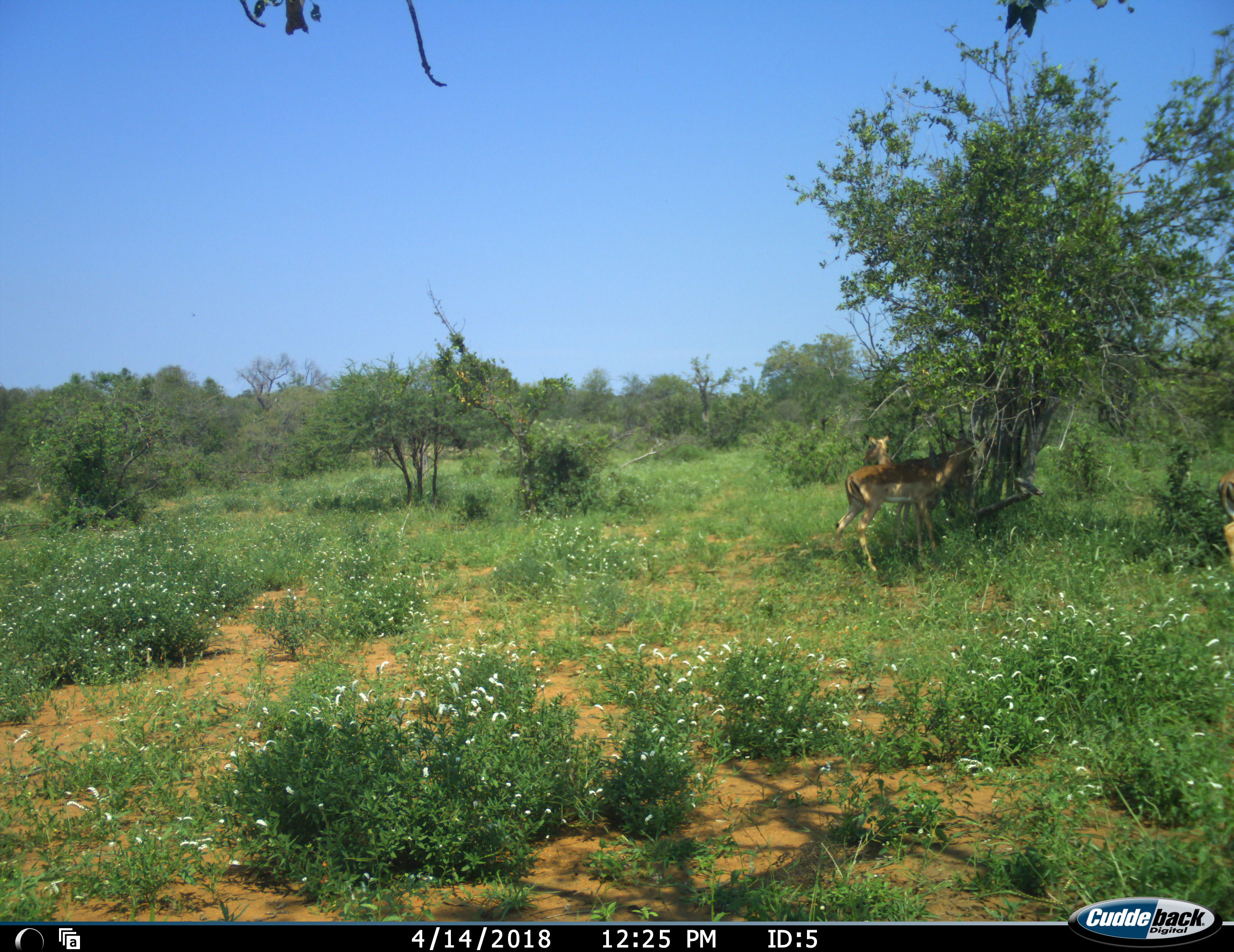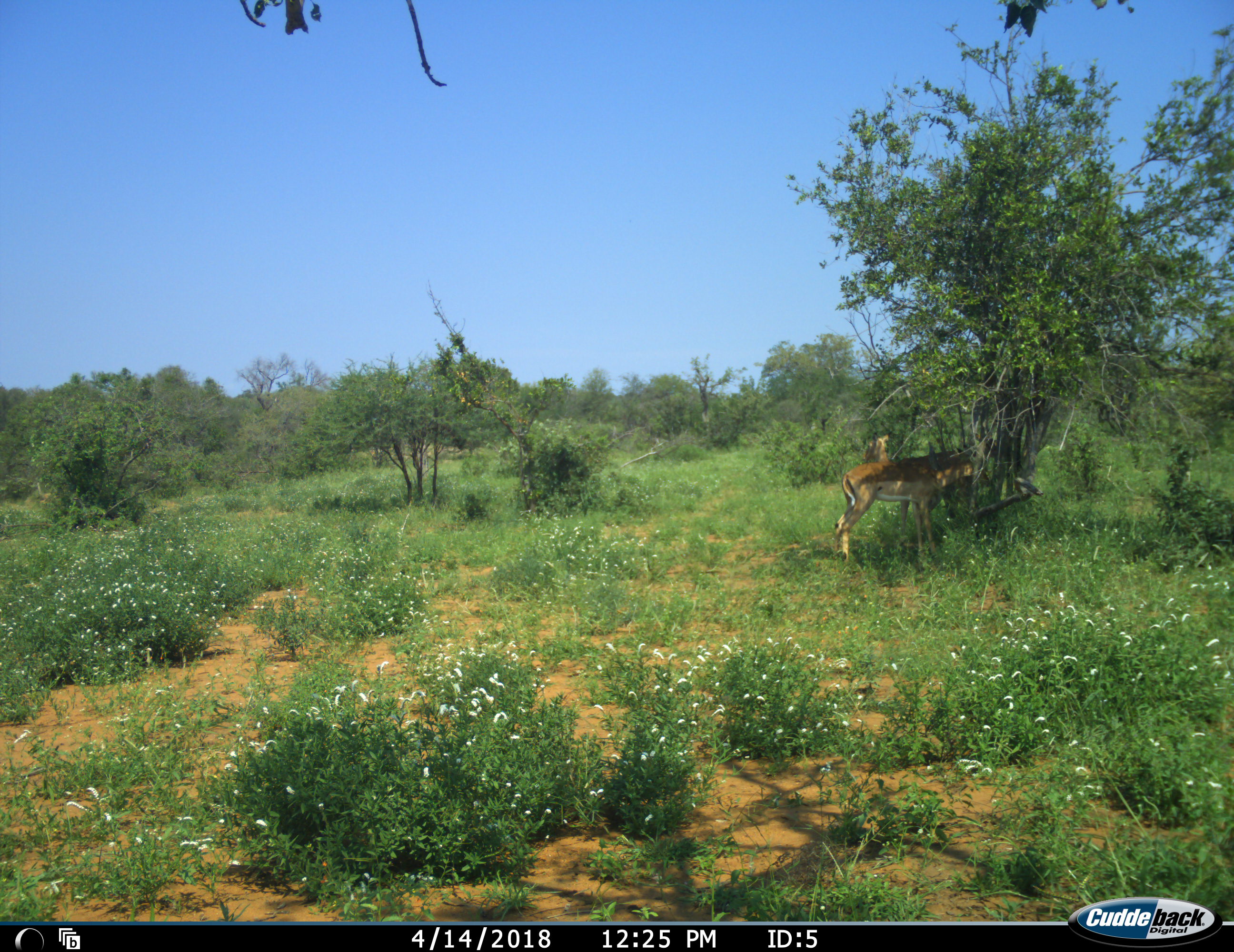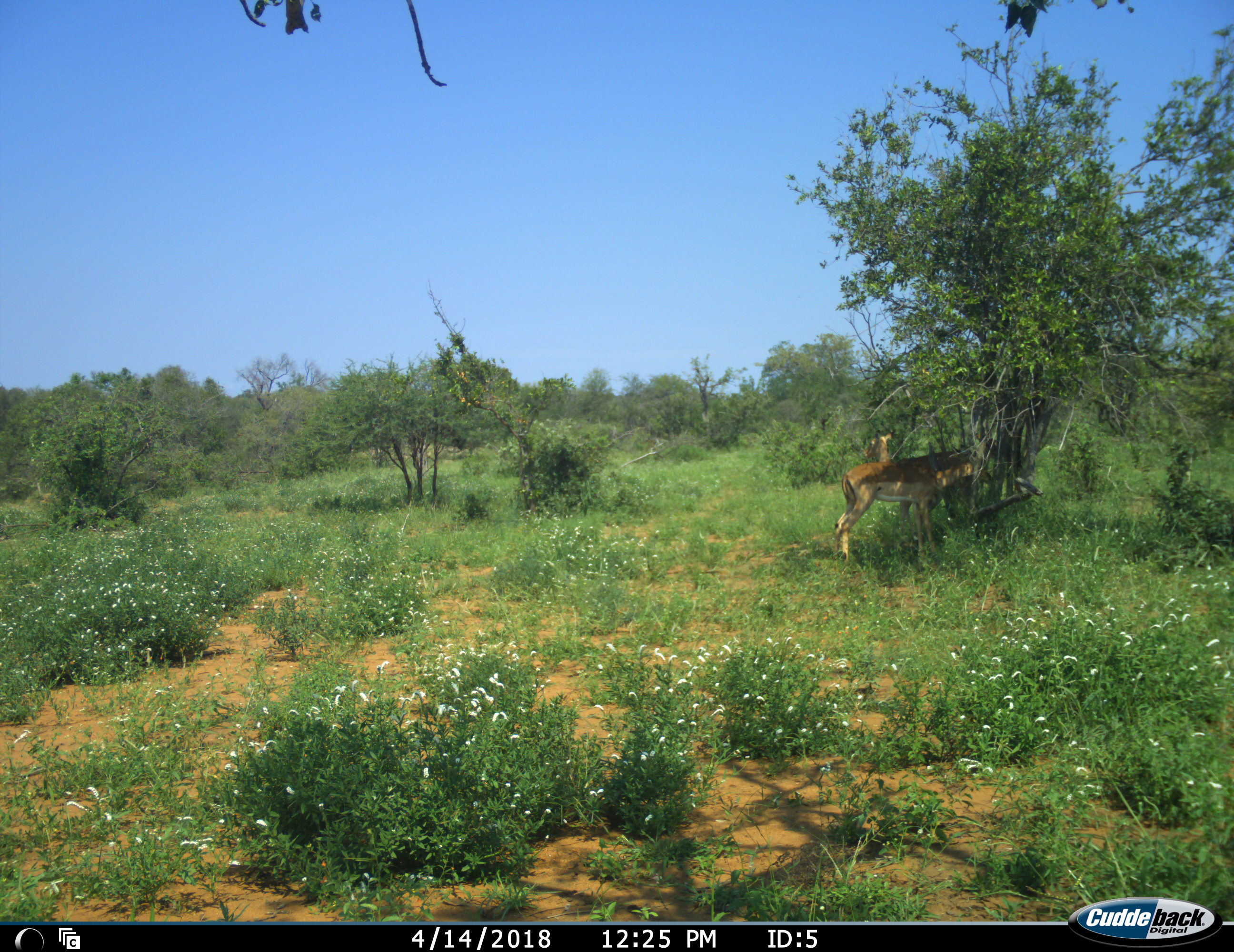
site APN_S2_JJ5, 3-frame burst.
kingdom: Animalia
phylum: Chordata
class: Mammalia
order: Artiodactyla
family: Bovidae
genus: Aepyceros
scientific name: Aepyceros melampus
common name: impala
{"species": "impala (Aepyceros melampus)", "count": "3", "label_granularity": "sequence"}